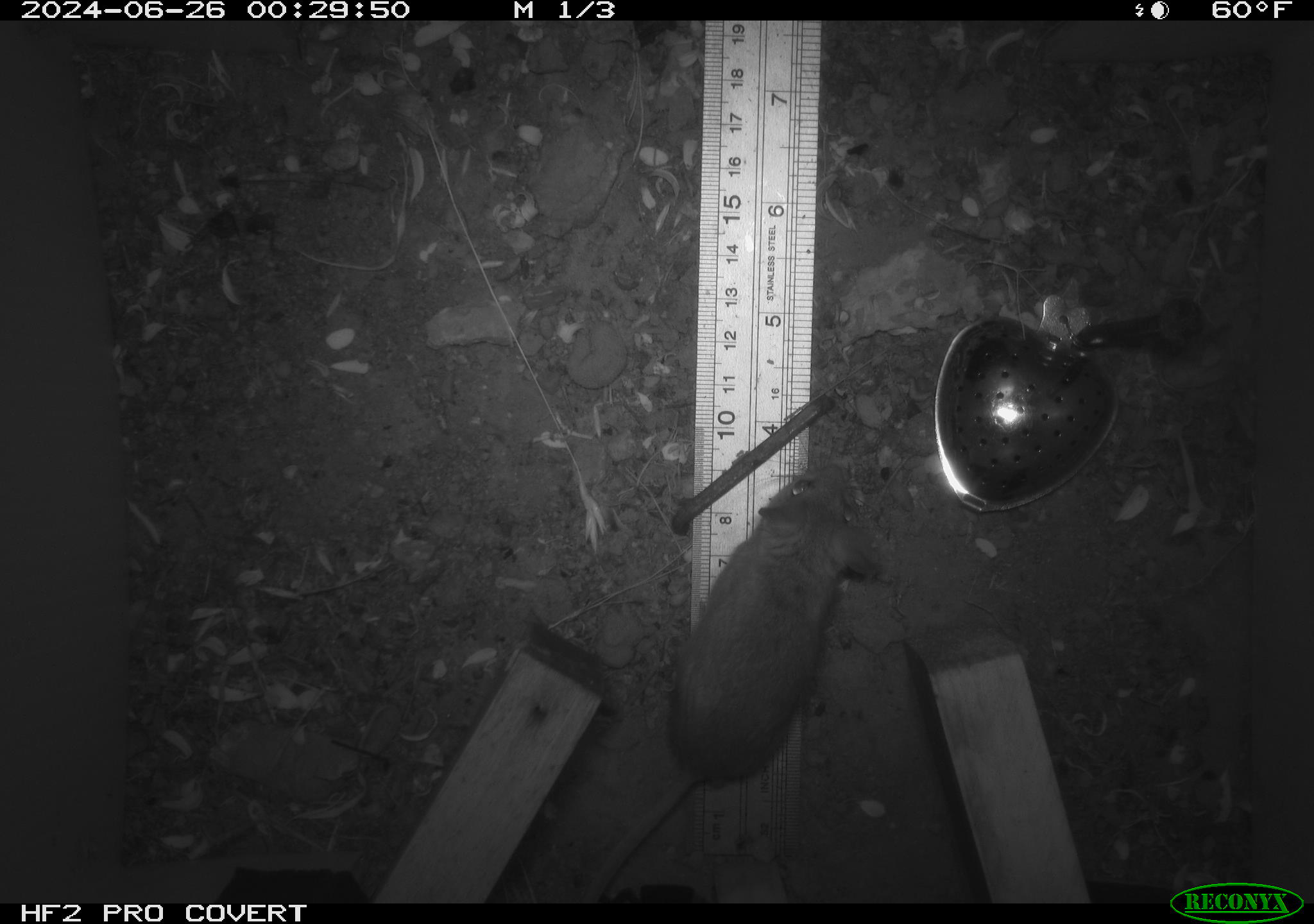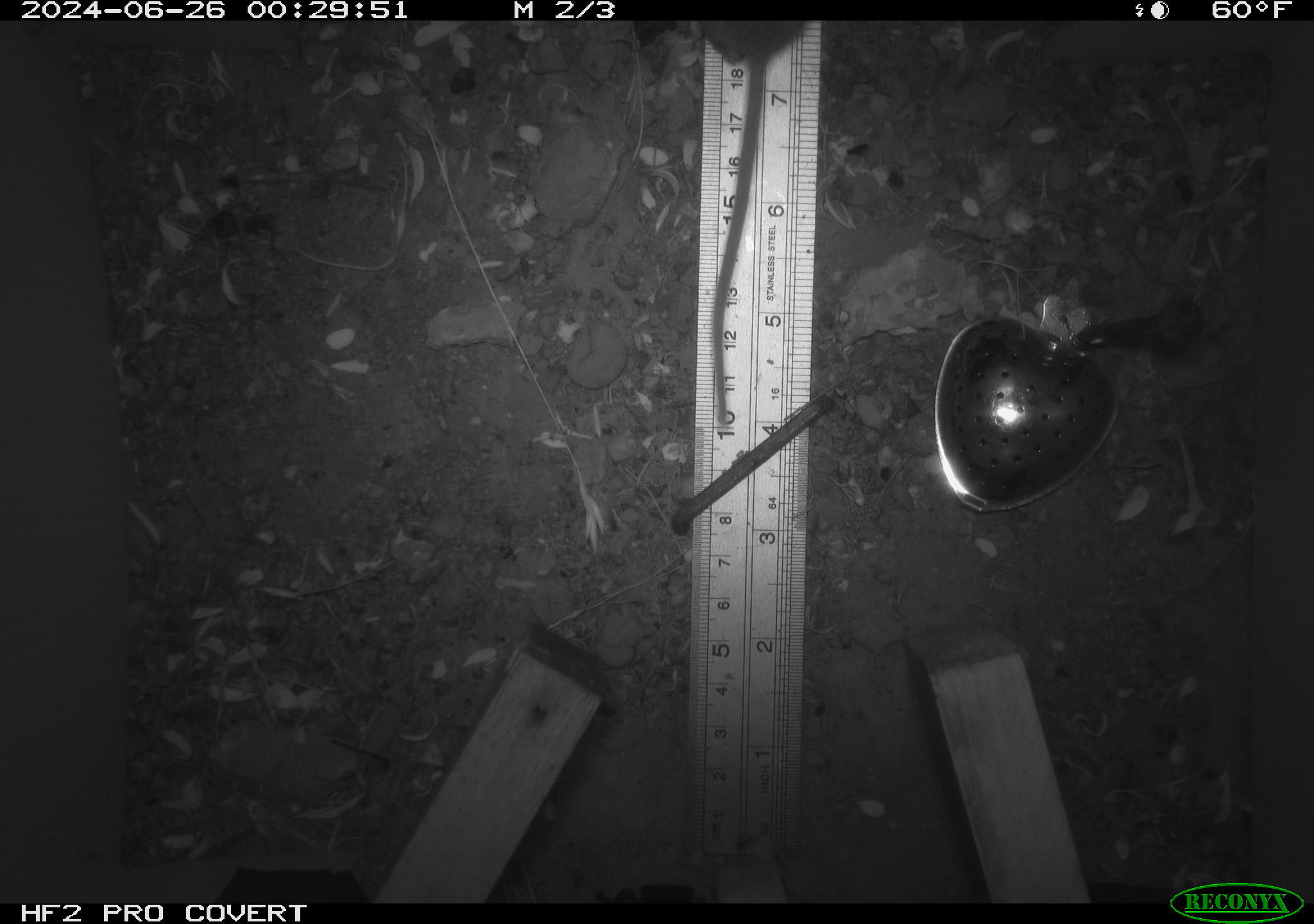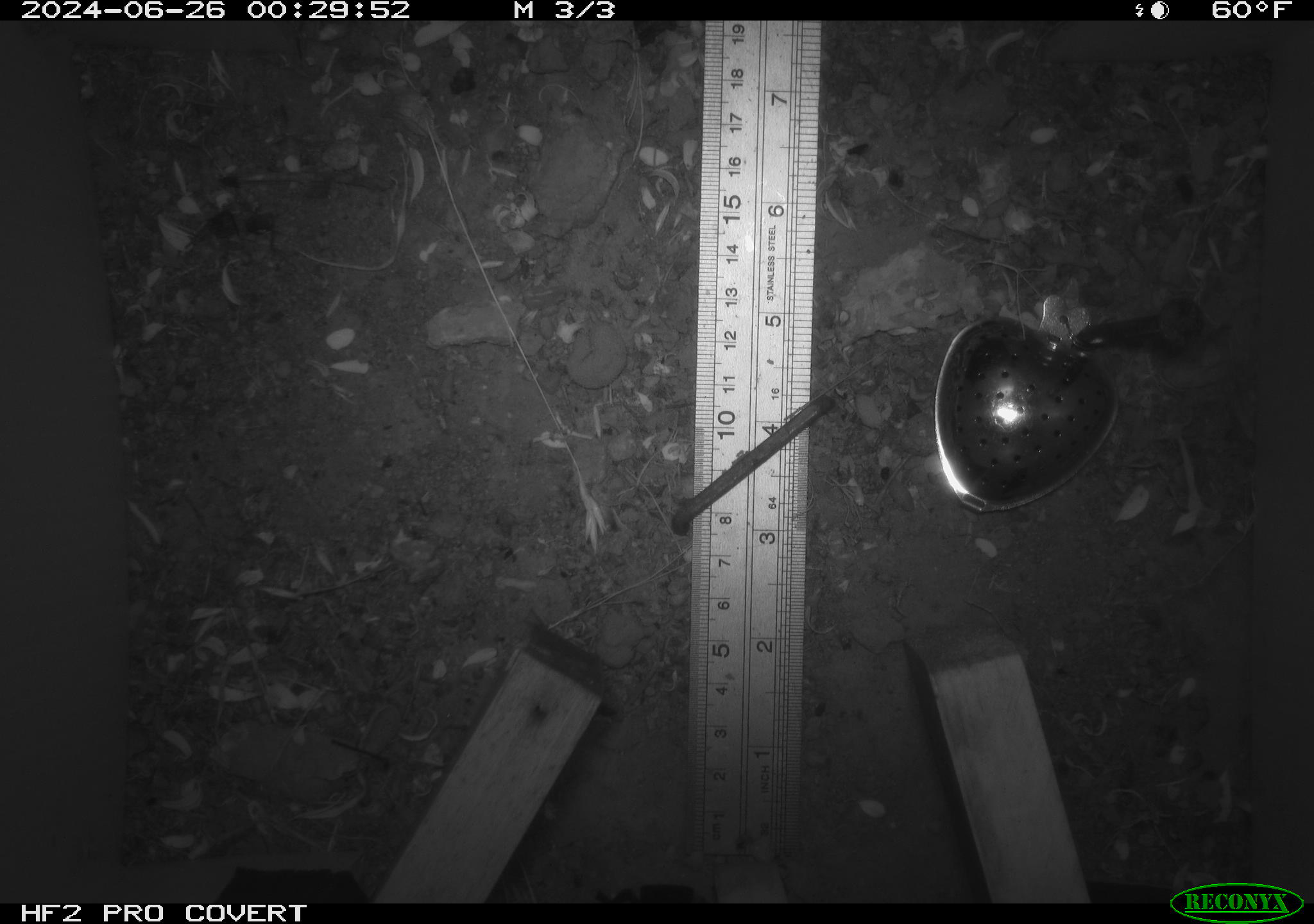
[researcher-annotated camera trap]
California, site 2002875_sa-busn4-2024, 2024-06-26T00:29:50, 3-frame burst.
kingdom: Animalia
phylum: Chordata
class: Mammalia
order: Rodentia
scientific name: Rodentia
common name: rodent